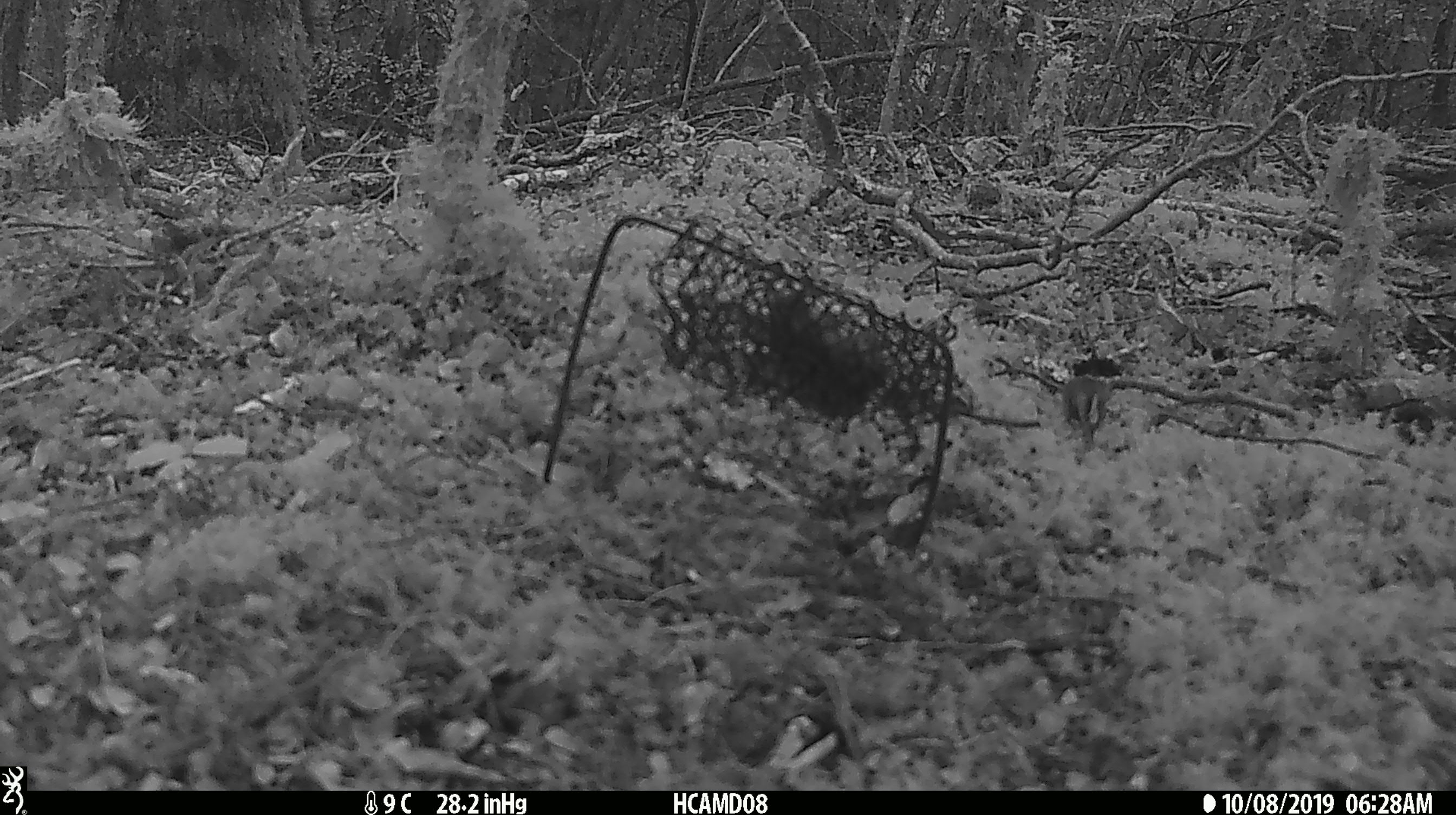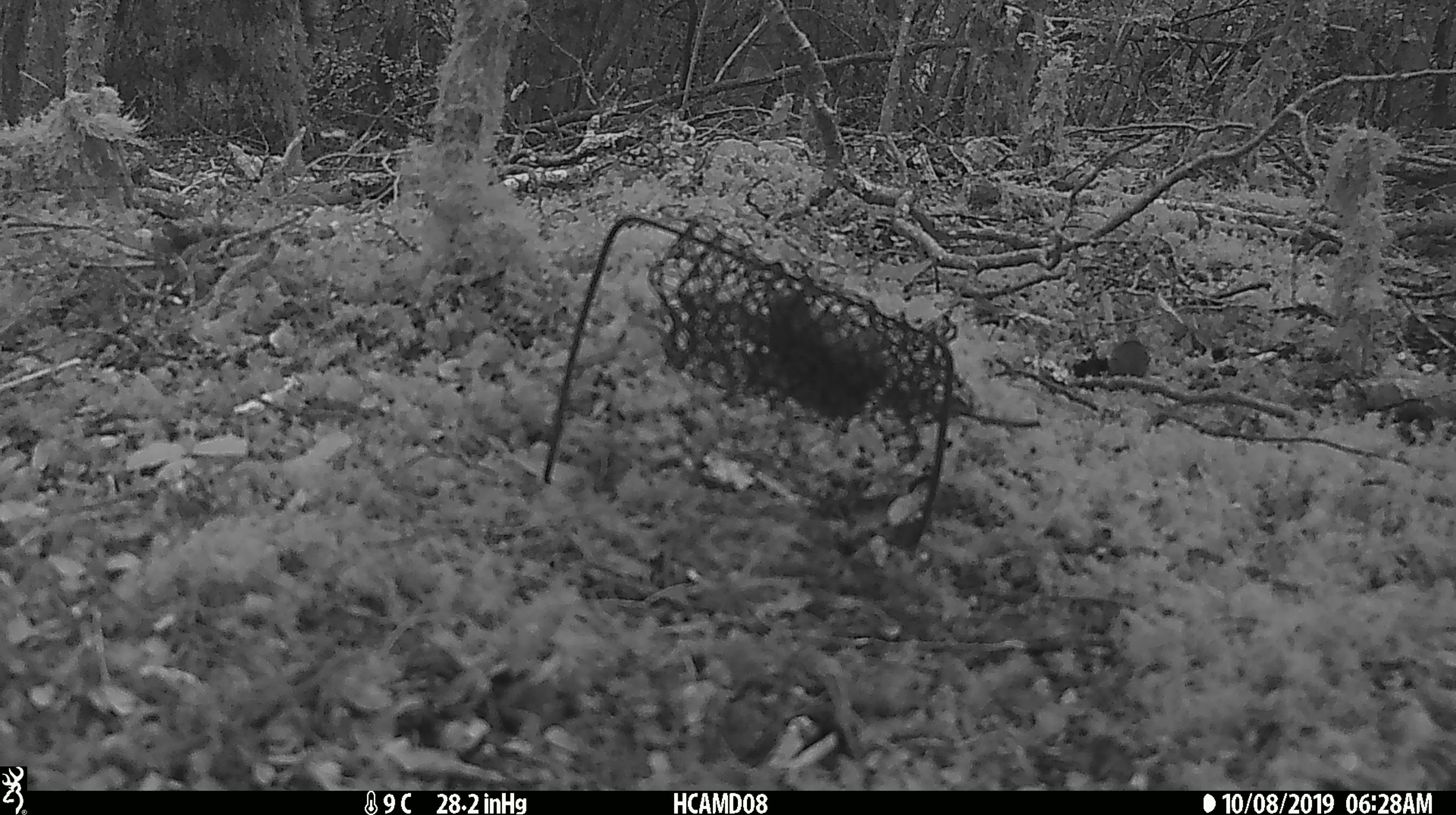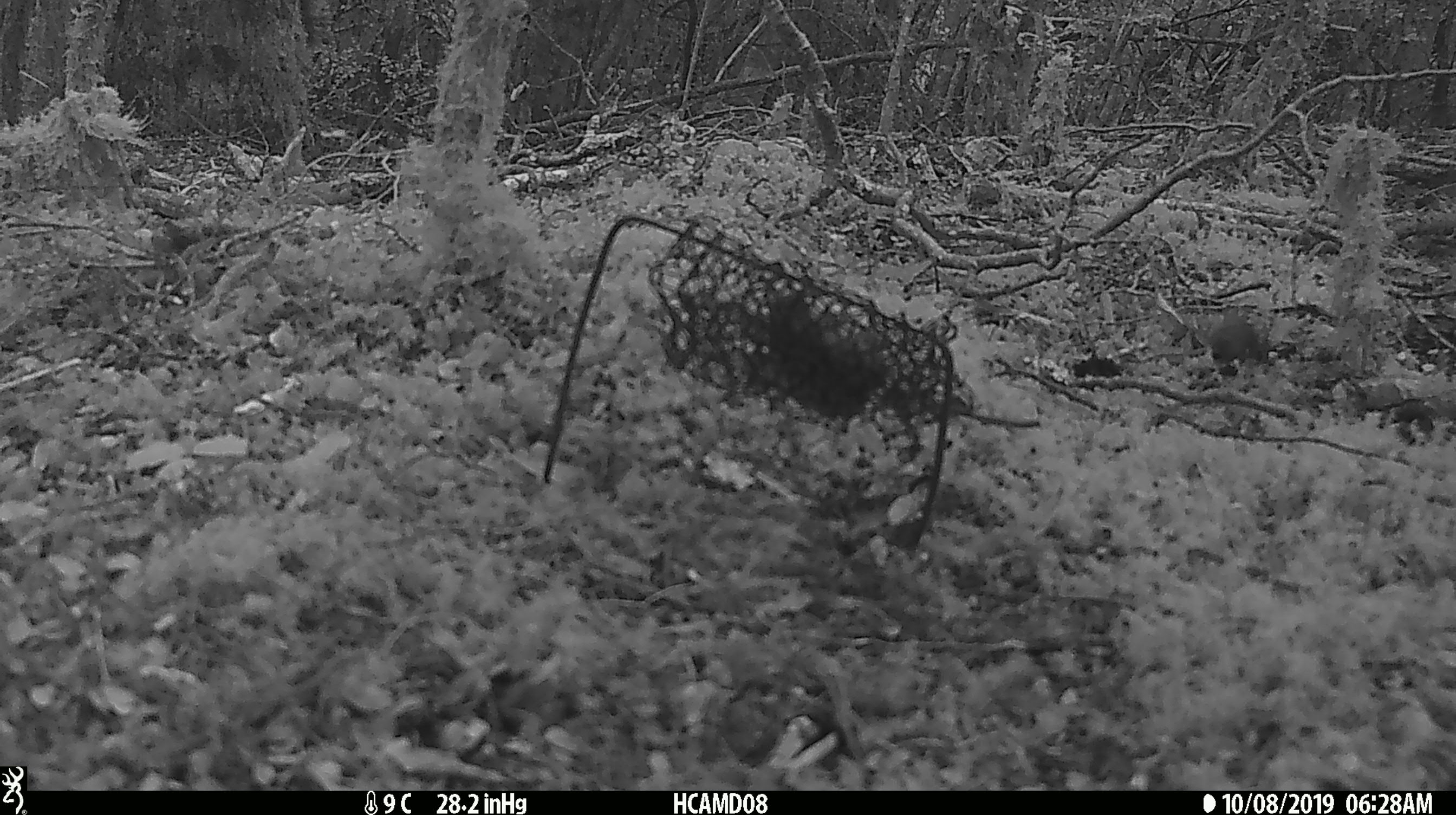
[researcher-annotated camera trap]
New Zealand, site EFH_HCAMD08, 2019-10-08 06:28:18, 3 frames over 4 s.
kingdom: Animalia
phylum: Chordata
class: Mammalia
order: Rodentia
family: Muridae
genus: Mus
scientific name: Mus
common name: mouse